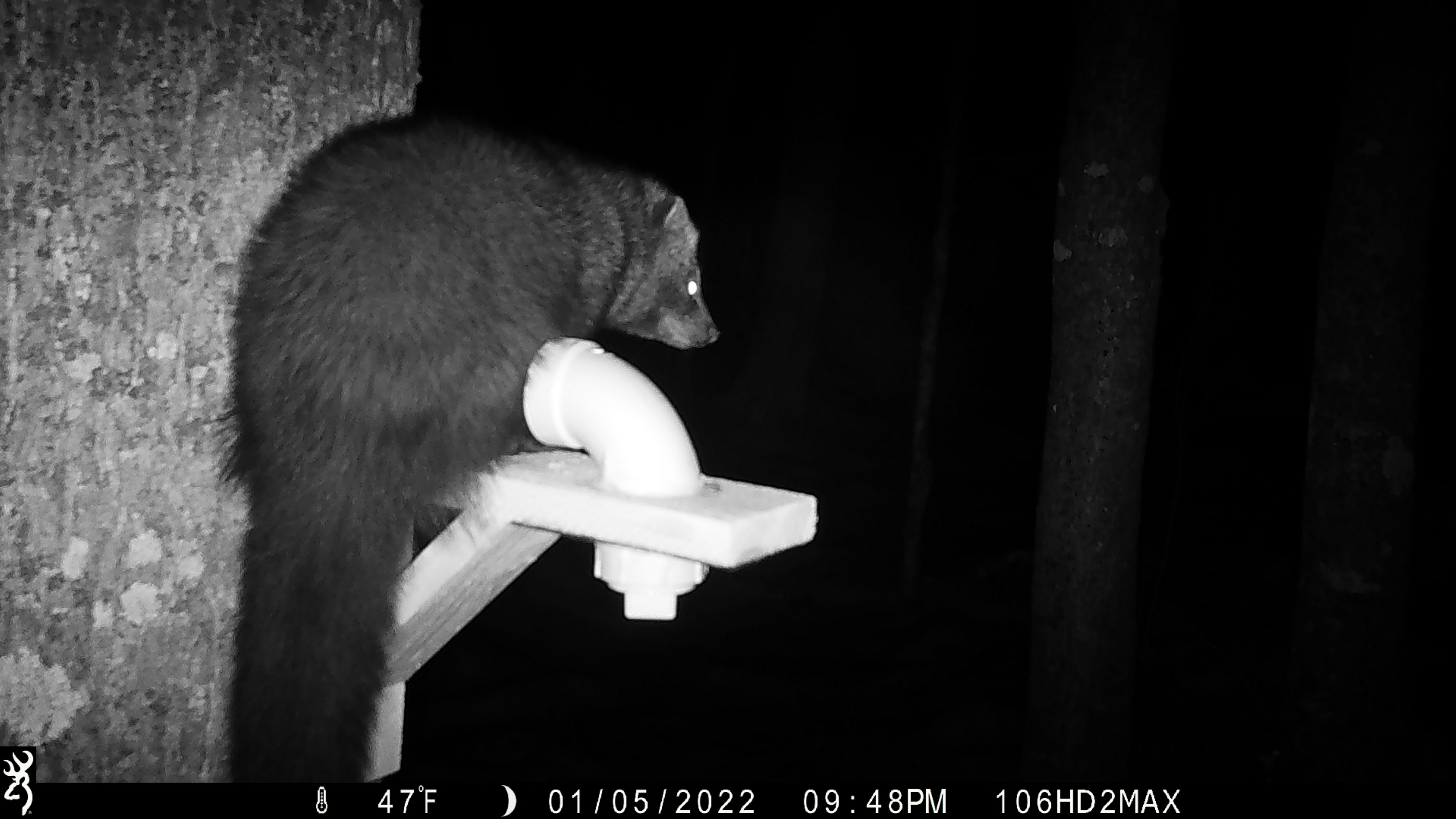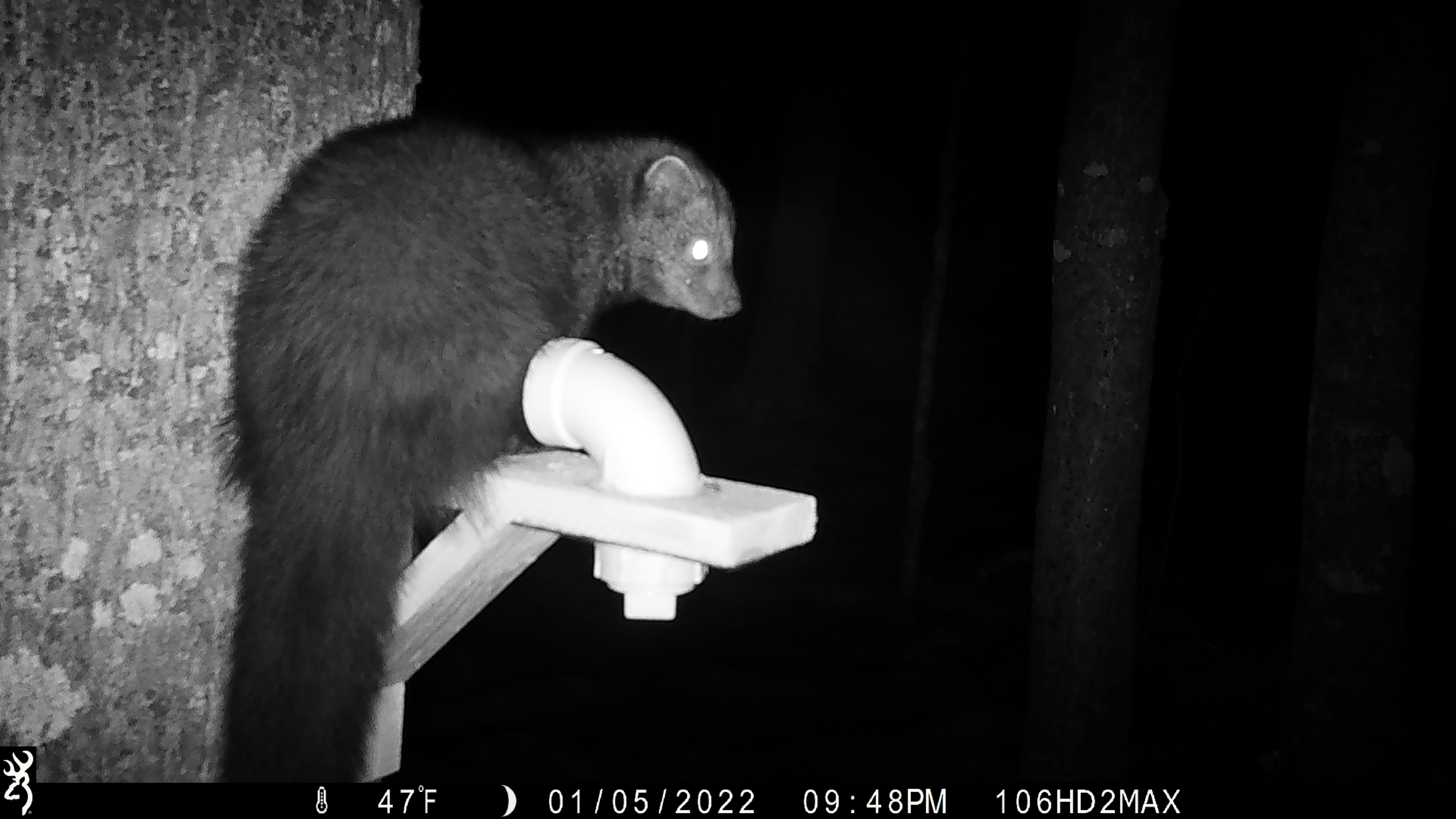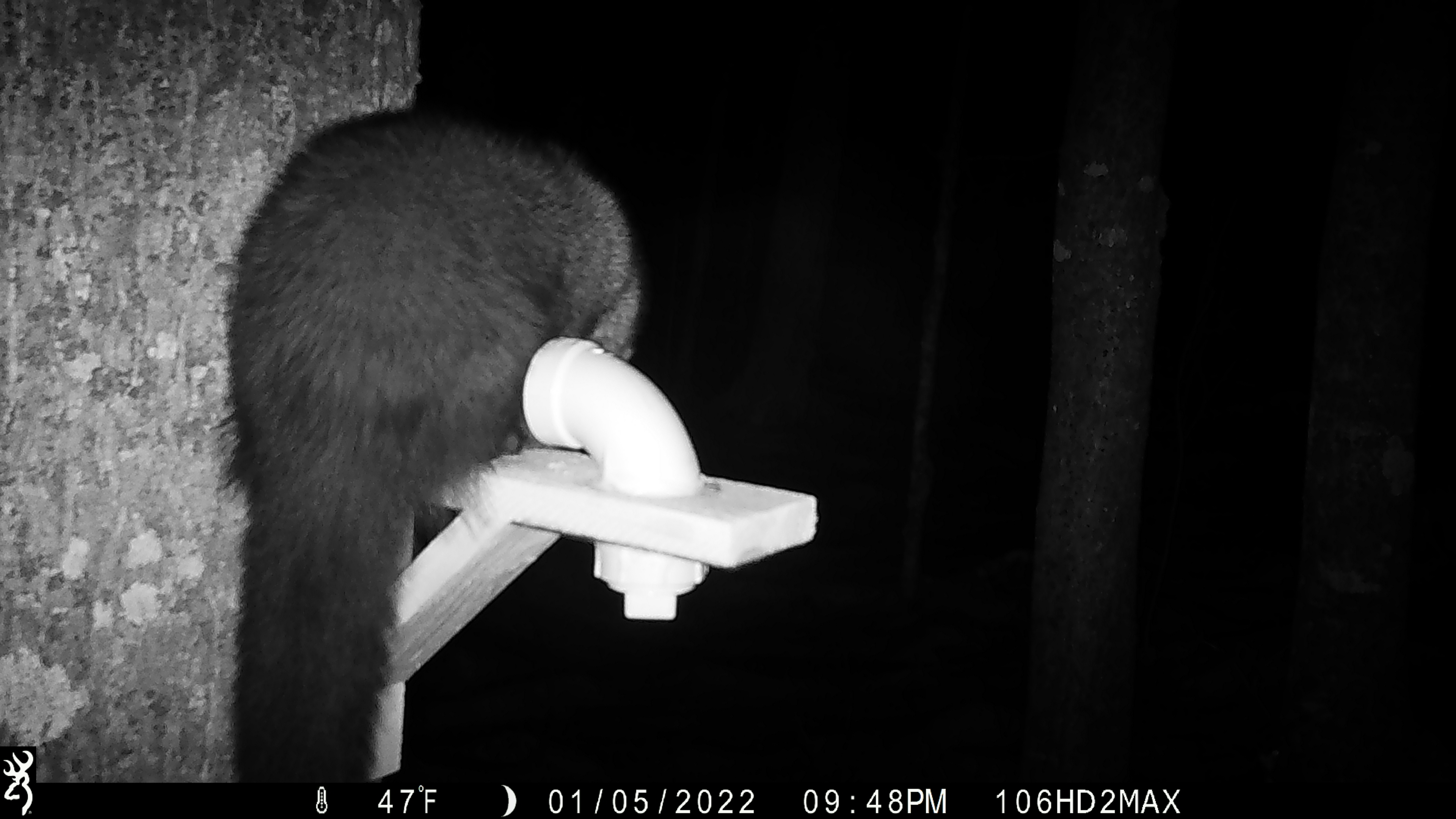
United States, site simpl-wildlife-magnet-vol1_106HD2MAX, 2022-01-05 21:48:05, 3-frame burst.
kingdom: Animalia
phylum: Chordata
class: Mammalia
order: Carnivora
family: Mustelidae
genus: Pekania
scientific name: Pekania pennanti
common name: fisher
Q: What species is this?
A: Fisher (Pekania pennanti).